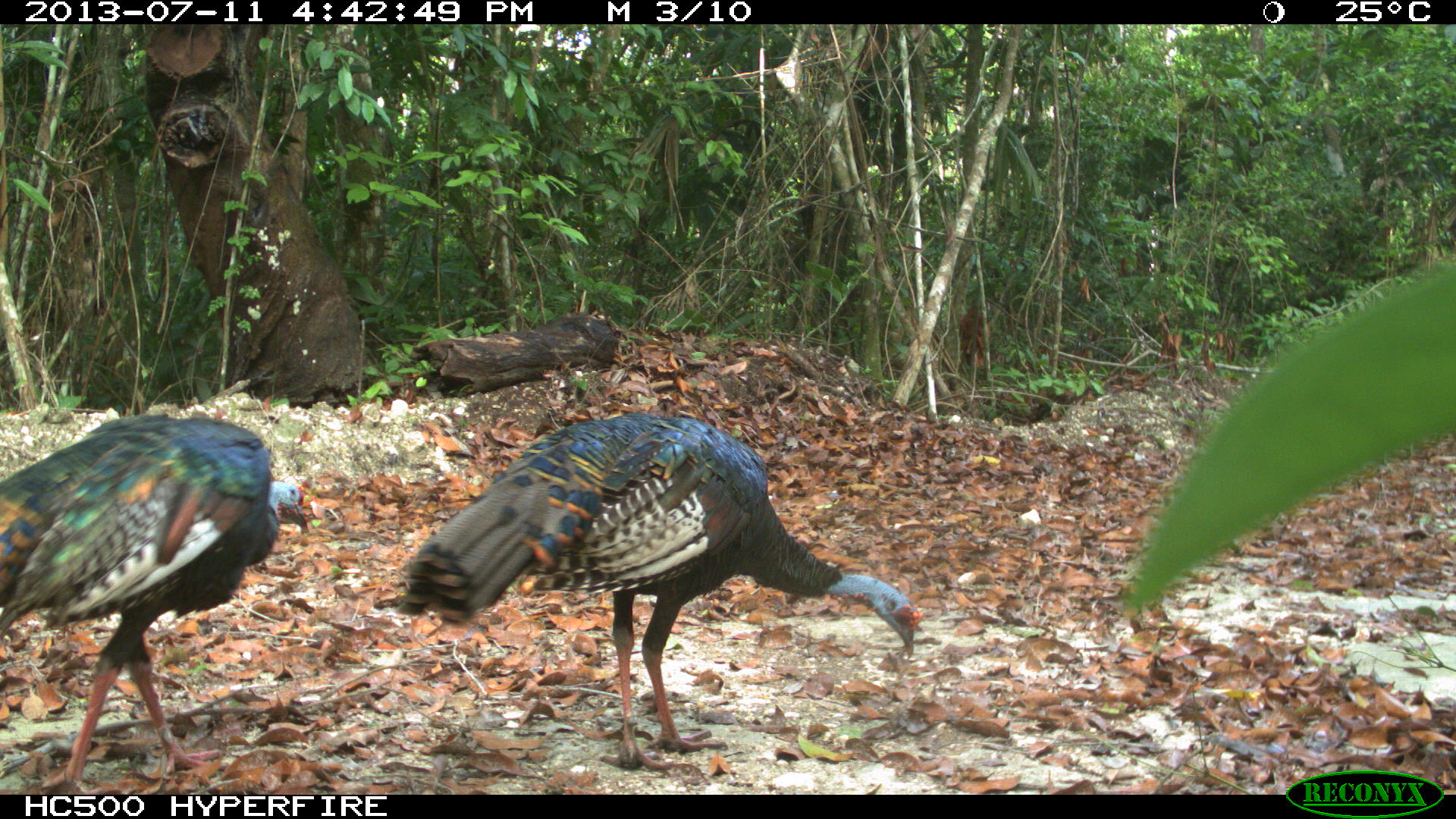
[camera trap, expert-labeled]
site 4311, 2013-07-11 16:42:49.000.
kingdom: Animalia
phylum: Chordata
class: Aves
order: Galliformes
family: Phasianidae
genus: Meleagris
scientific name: Meleagris ocellata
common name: ocellated turkey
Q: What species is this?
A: Meleagris ocellata (ocellated turkey).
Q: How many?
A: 3.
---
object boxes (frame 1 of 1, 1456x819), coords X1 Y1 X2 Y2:
meleagris ocellata: 396 410 924 770; 1 411 311 794